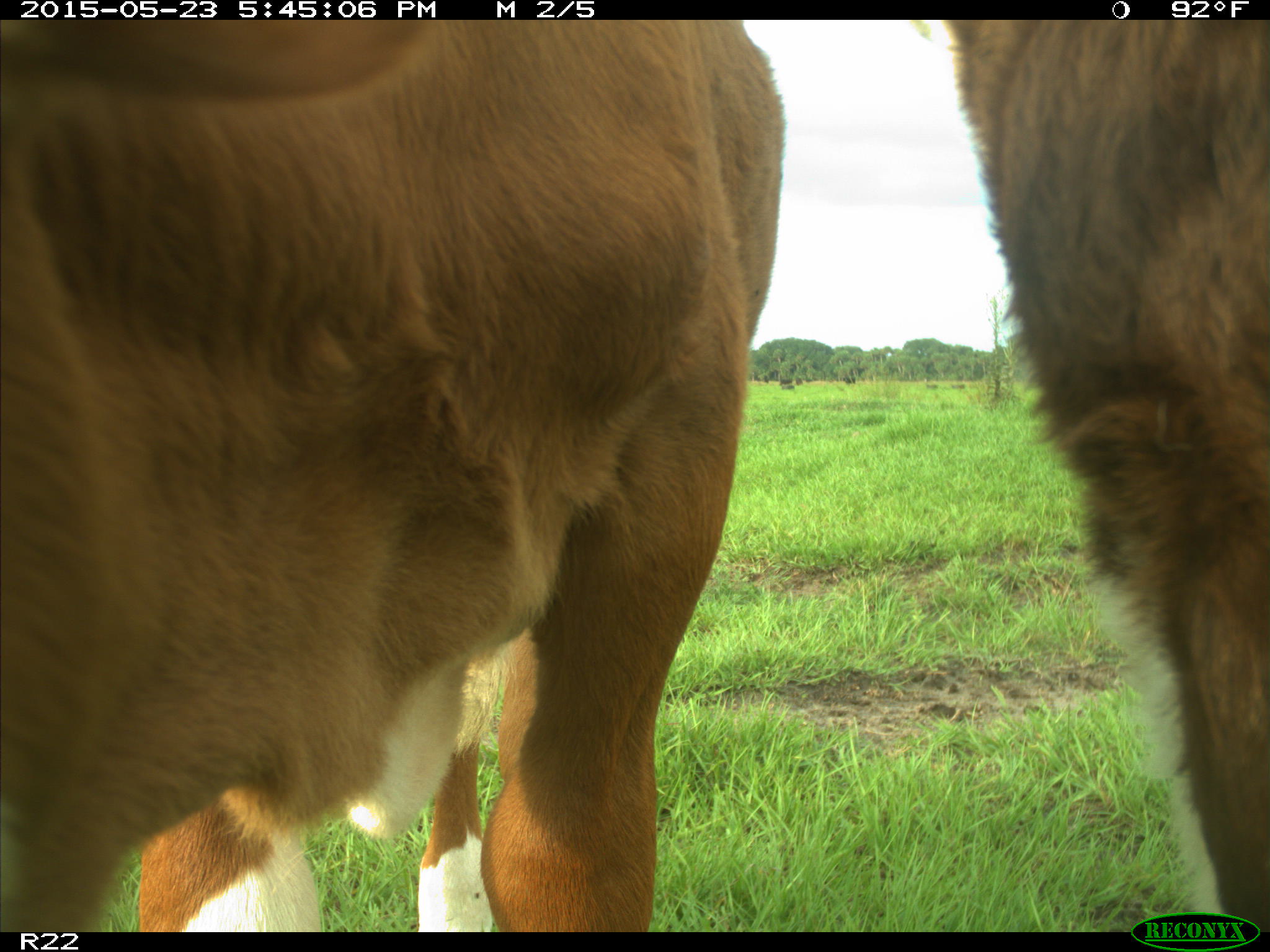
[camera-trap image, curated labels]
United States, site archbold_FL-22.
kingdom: Animalia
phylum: Chordata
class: Mammalia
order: Artiodactyla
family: Bovidae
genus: Bos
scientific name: Bos taurus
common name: domestic cow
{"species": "Bos taurus (domestic cow)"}